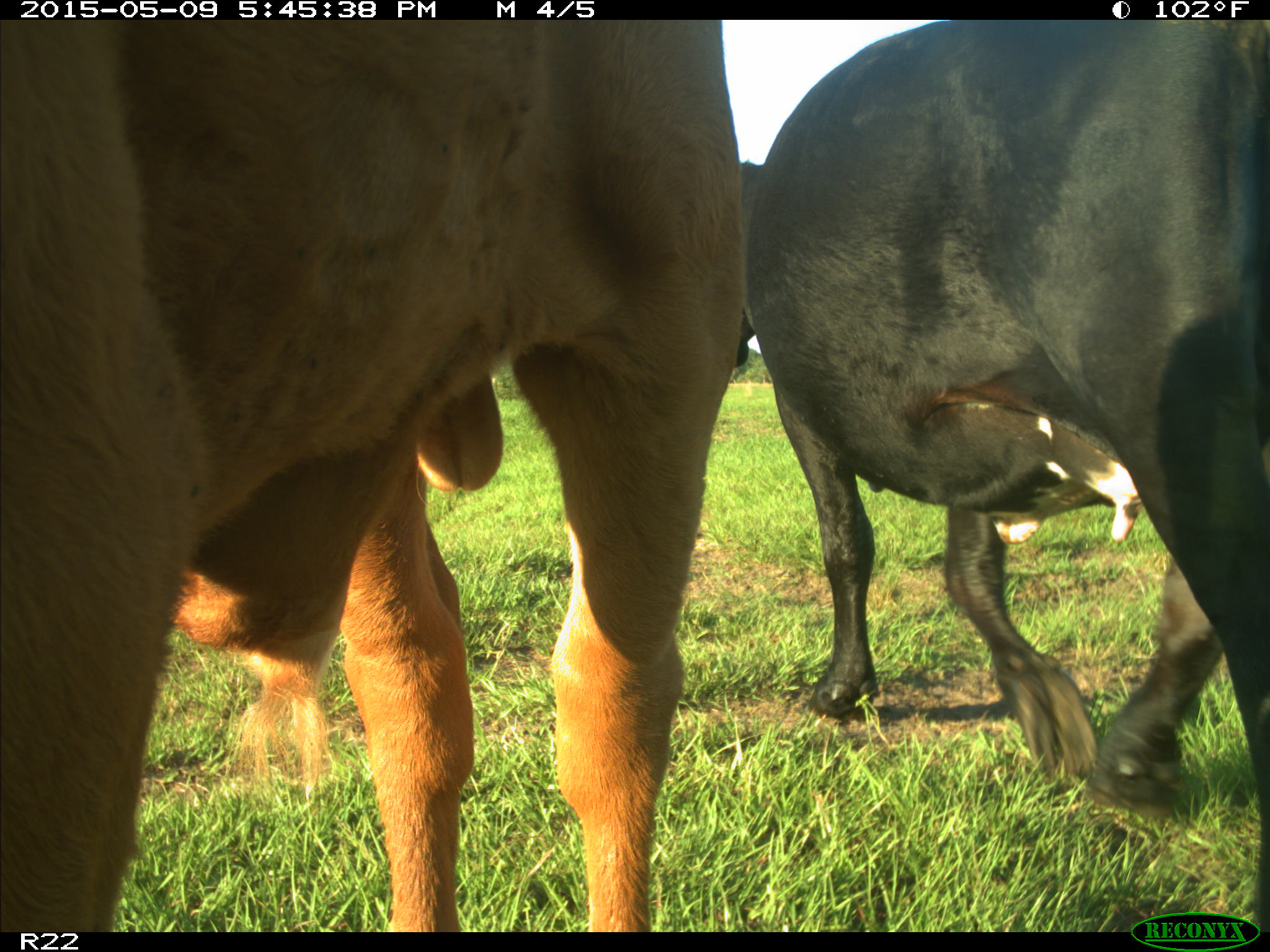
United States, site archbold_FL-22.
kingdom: Animalia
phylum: Chordata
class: Mammalia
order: Artiodactyla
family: Bovidae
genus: Bos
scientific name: Bos taurus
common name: domestic cow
Bos taurus (domestic cow).